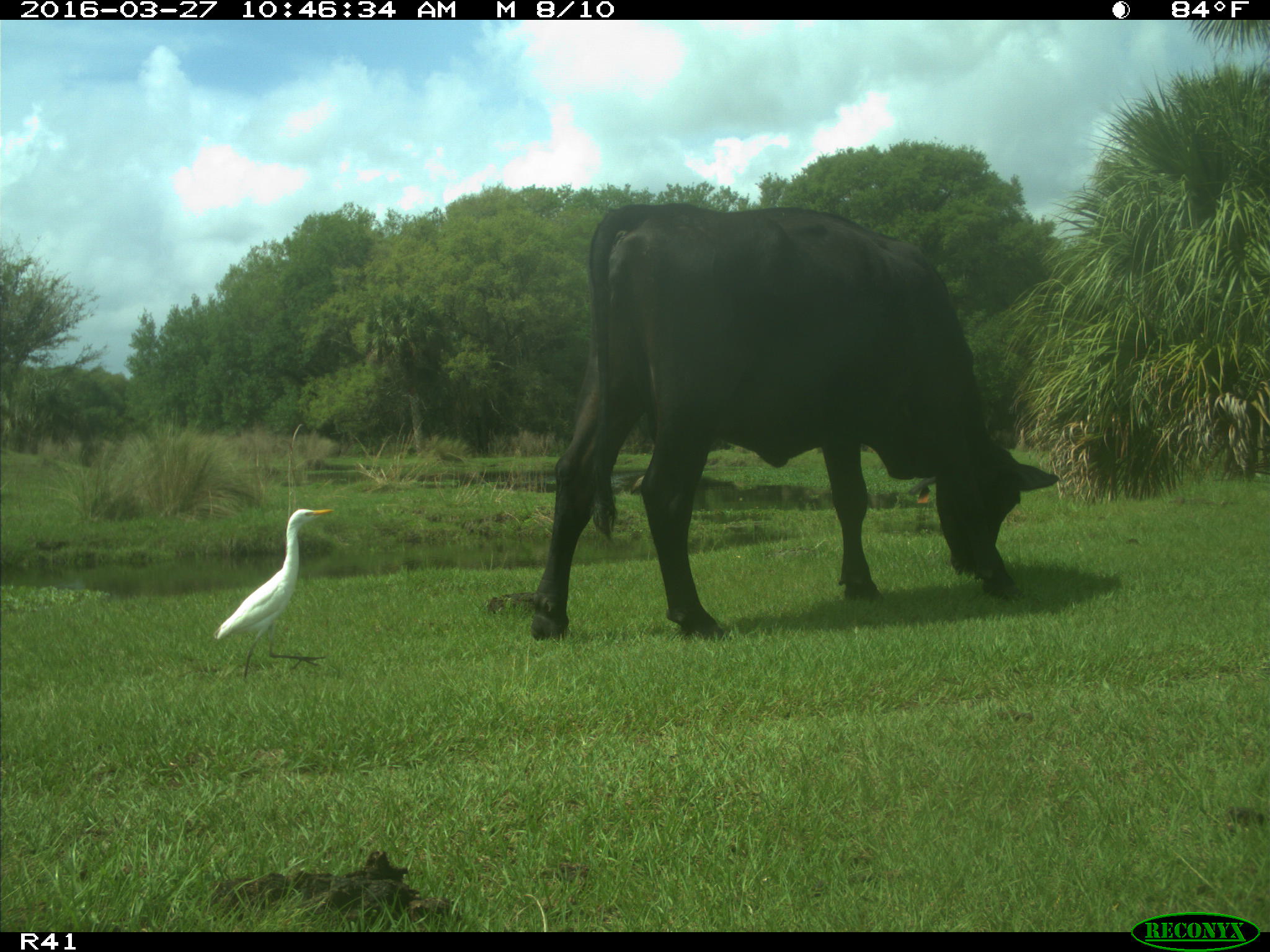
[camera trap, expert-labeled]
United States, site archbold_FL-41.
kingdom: Animalia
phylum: Chordata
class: Mammalia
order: Artiodactyla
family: Bovidae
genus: Bos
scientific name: Bos taurus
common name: domestic cow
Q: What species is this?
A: Bos taurus (domestic cow).